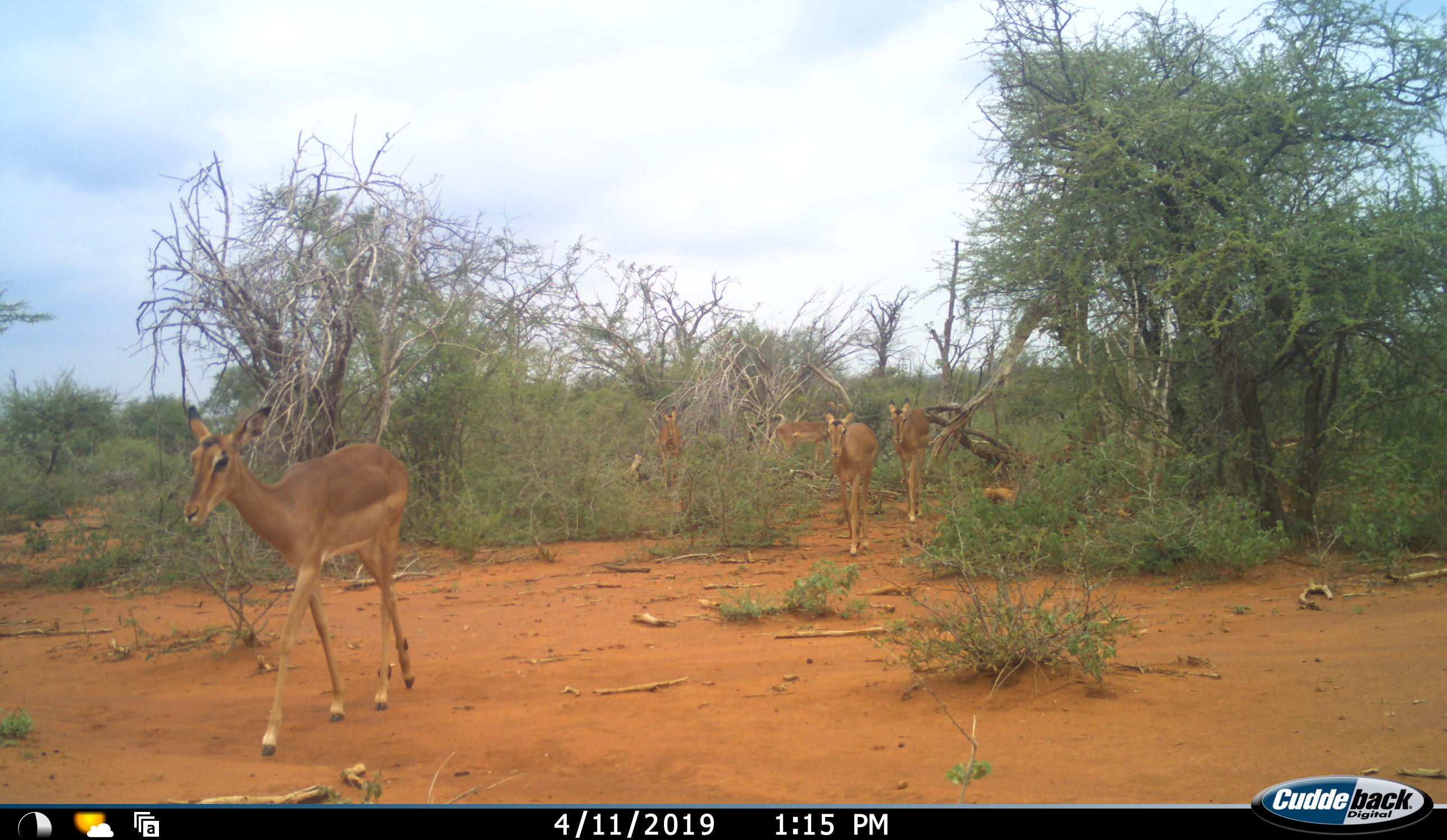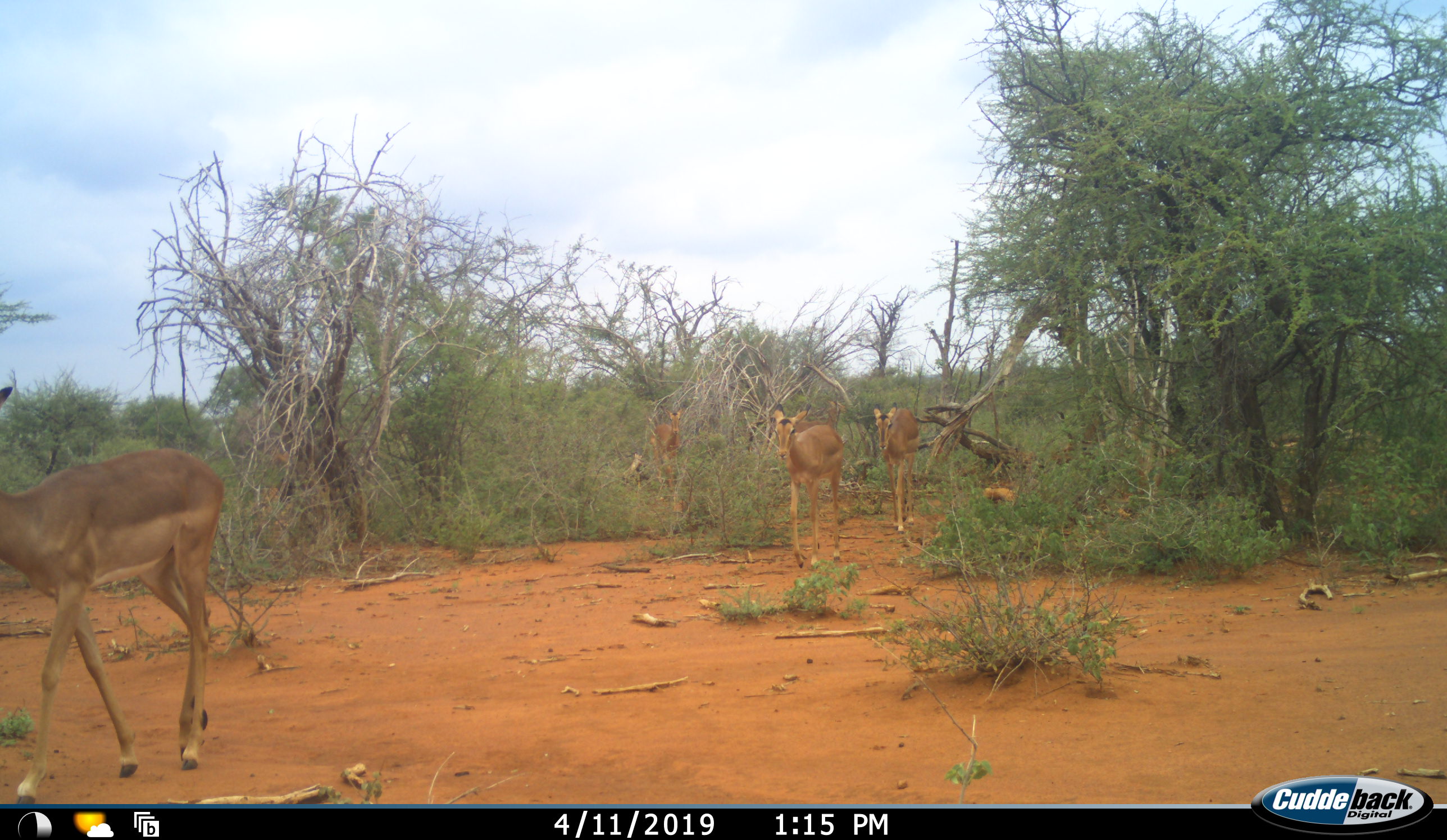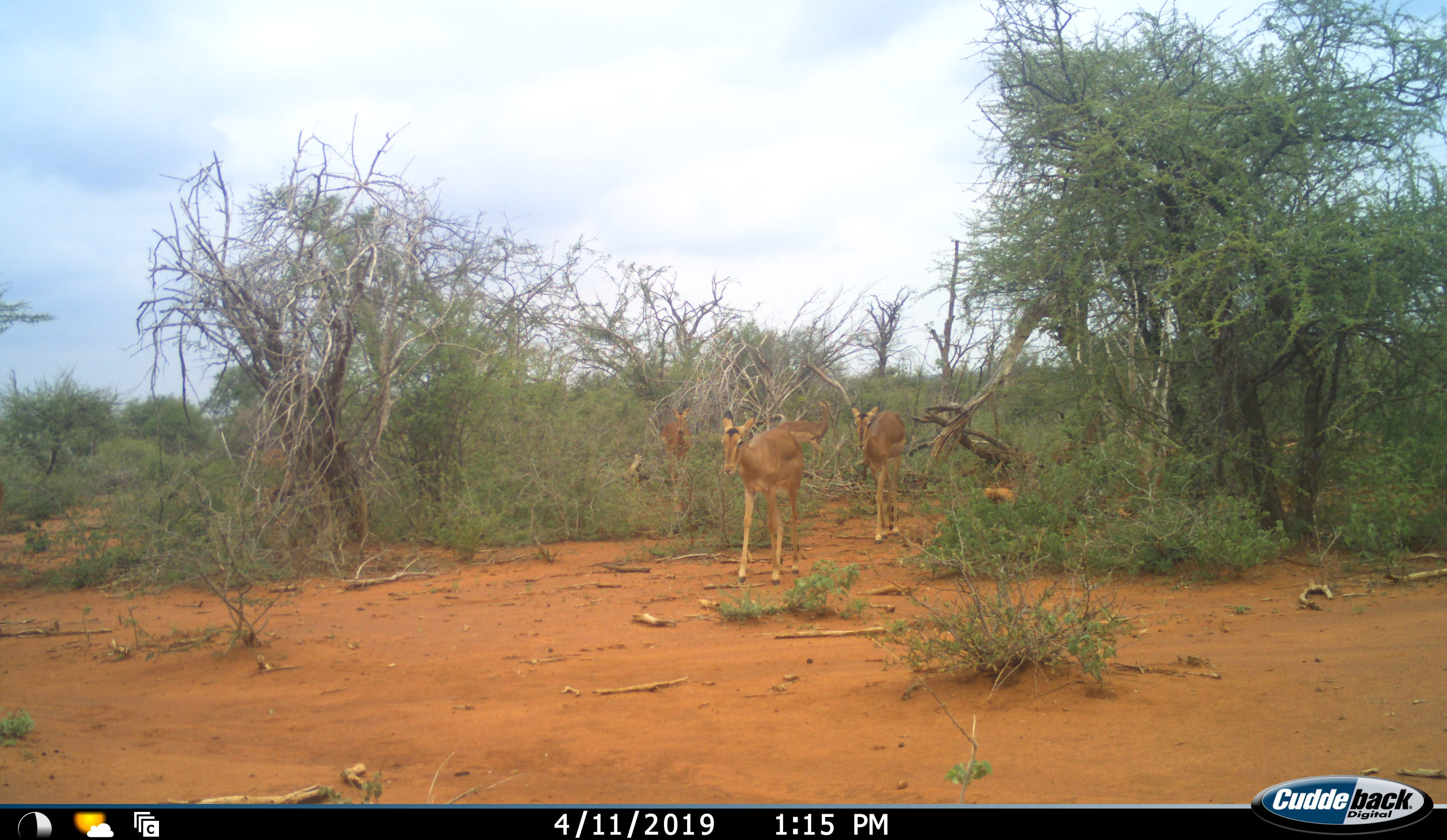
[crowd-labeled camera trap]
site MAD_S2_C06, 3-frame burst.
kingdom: Animalia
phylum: Chordata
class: Mammalia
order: Artiodactyla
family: Bovidae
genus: Aepyceros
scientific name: Aepyceros melampus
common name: impala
Impala (Aepyceros melampus), count 5. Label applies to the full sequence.